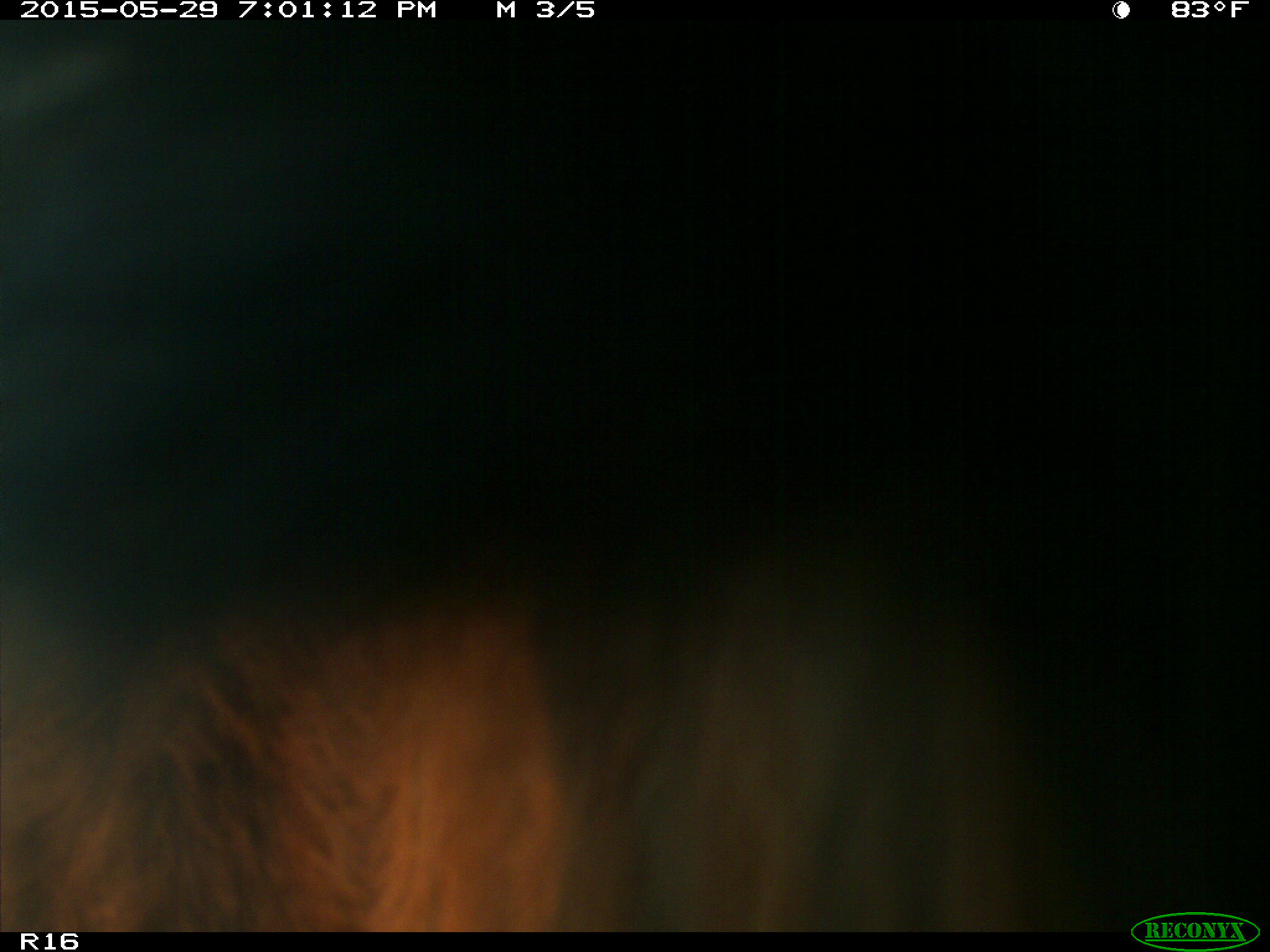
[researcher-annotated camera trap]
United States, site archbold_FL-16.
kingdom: Animalia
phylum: Chordata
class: Mammalia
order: Artiodactyla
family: Bovidae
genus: Bos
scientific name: Bos taurus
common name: domestic cow